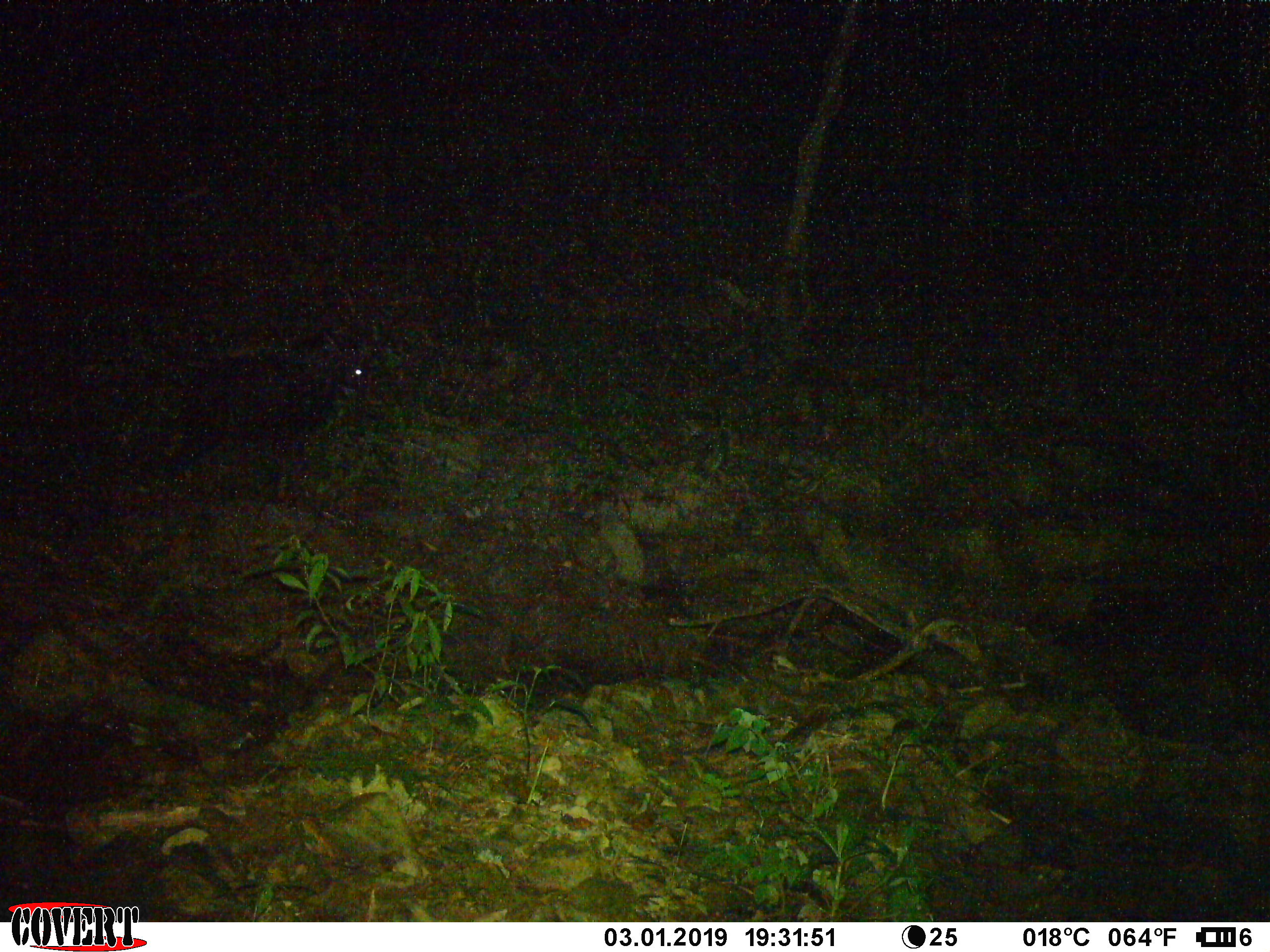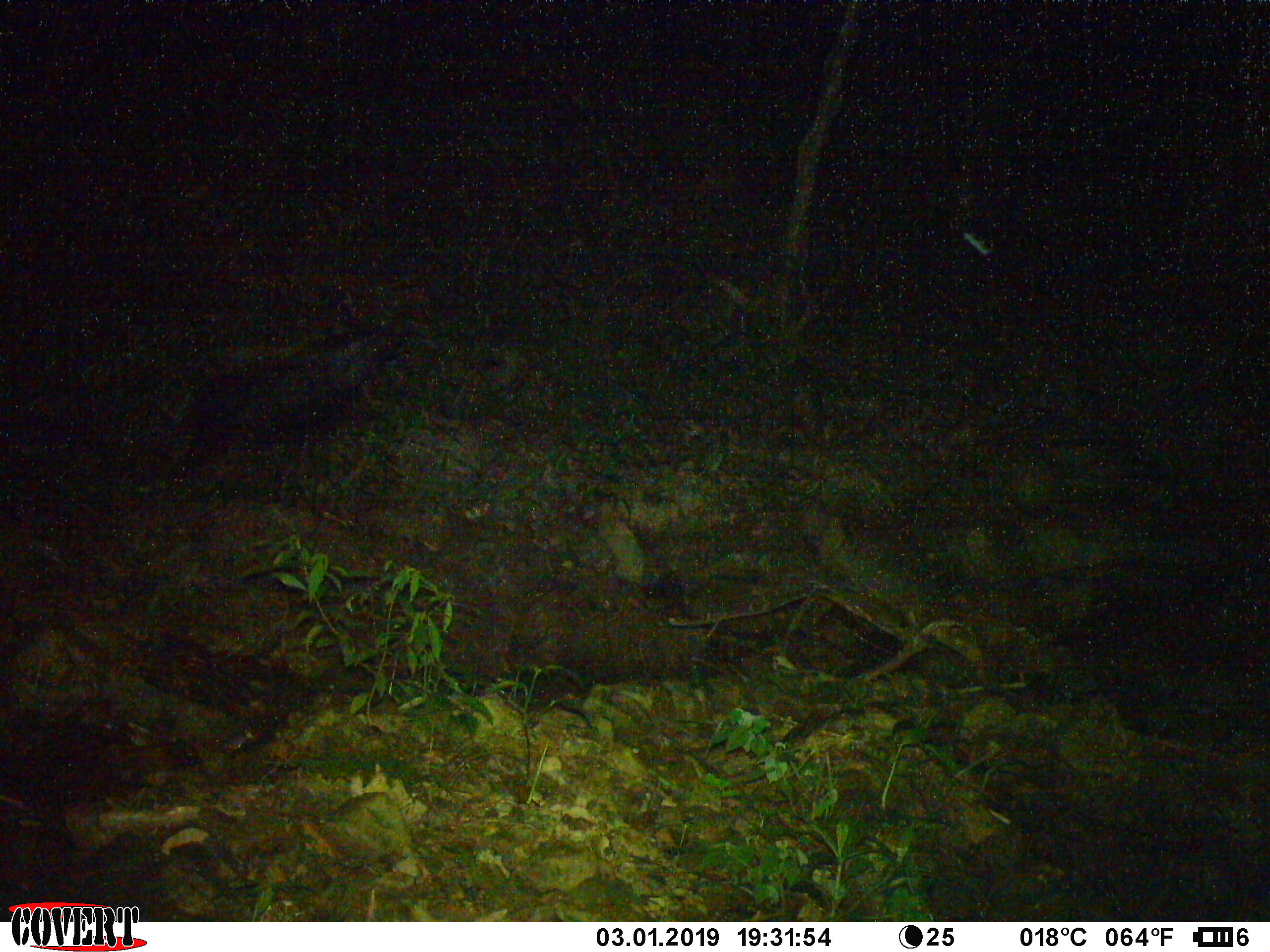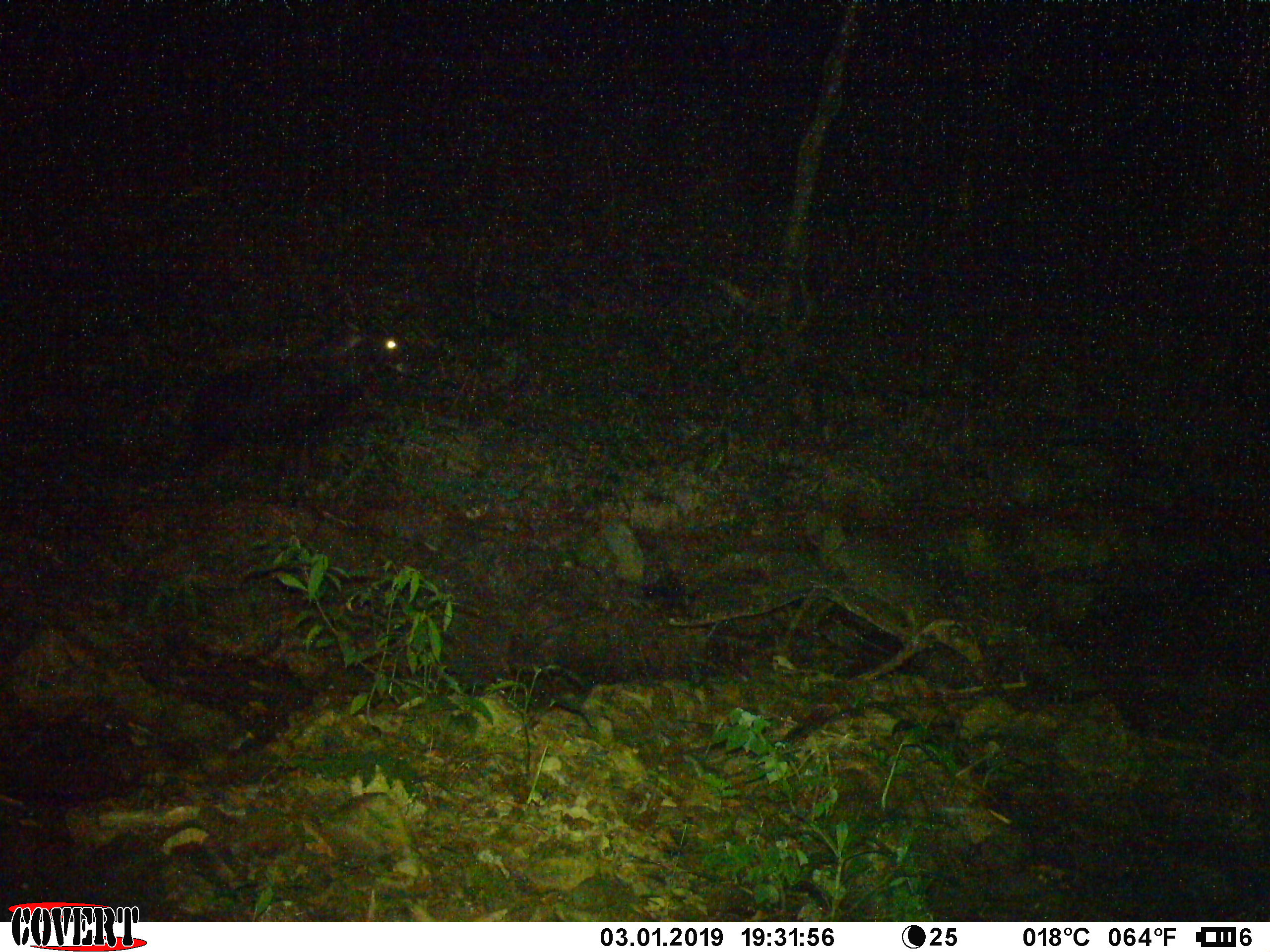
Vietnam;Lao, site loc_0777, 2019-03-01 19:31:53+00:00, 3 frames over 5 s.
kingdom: Animalia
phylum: Chordata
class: Mammalia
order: Artiodactyla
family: Bovidae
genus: Capricornis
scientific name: Capricornis sumatraensis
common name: chinese serow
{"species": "chinese serow (Capricornis sumatraensis)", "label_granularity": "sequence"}